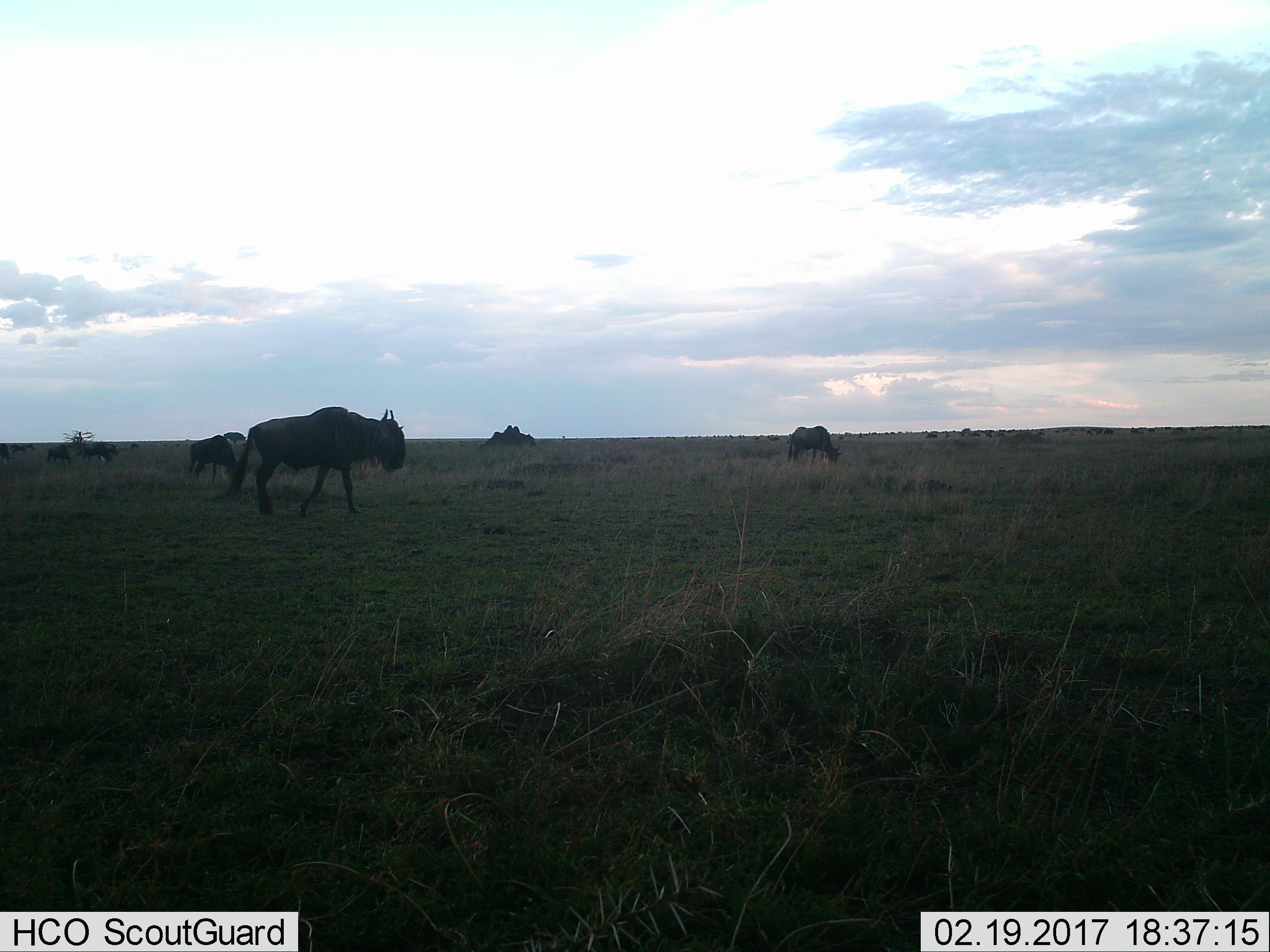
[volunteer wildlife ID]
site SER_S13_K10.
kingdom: Animalia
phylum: Chordata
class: Mammalia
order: Artiodactyla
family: Bovidae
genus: Connochaetes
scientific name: Connochaetes taurinus taurinus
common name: blue wildebeest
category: wildebeestblue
Wildebeestblue (blue wildebeest) (Connochaetes taurinus taurinus), count 7. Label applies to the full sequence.